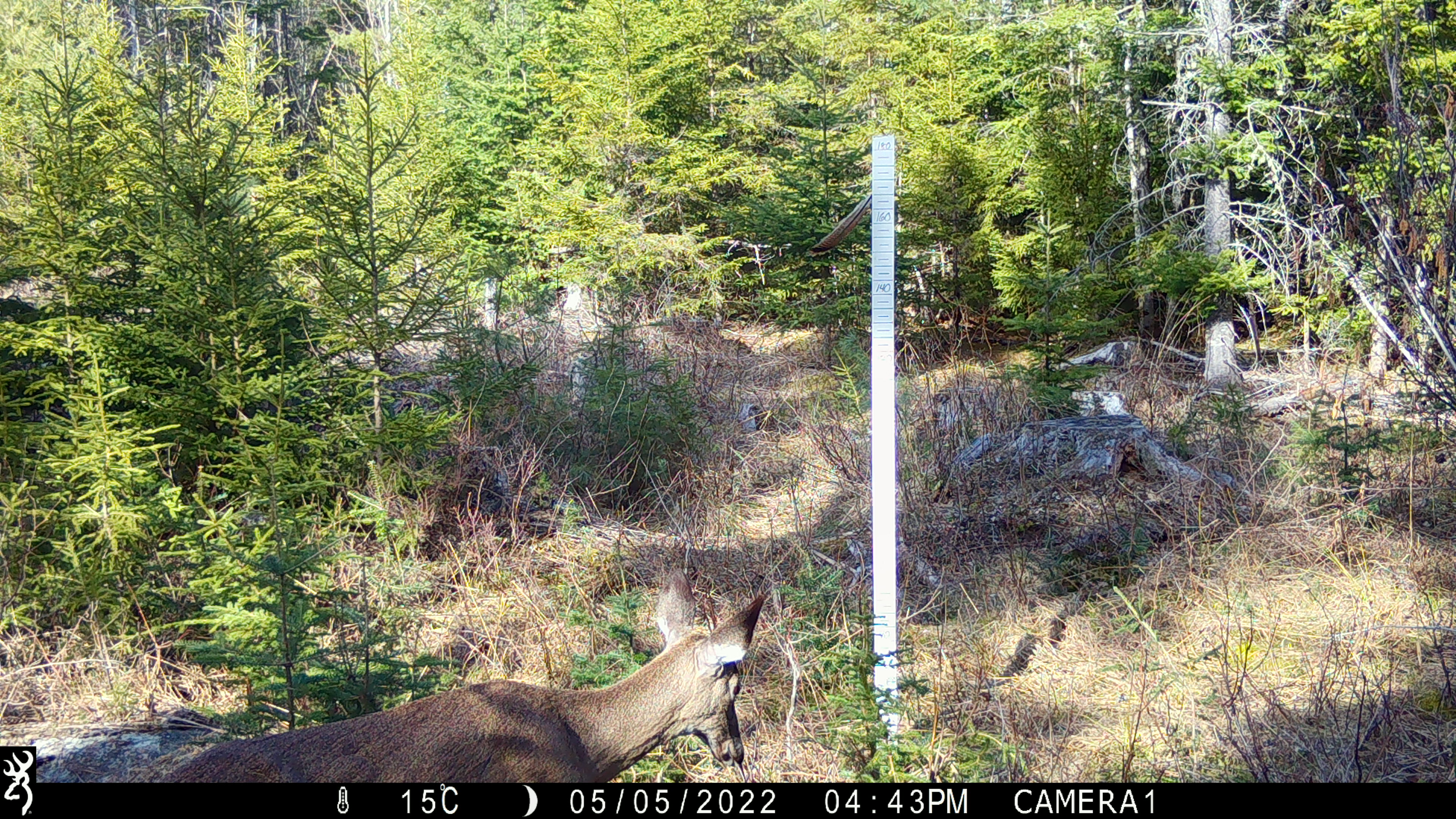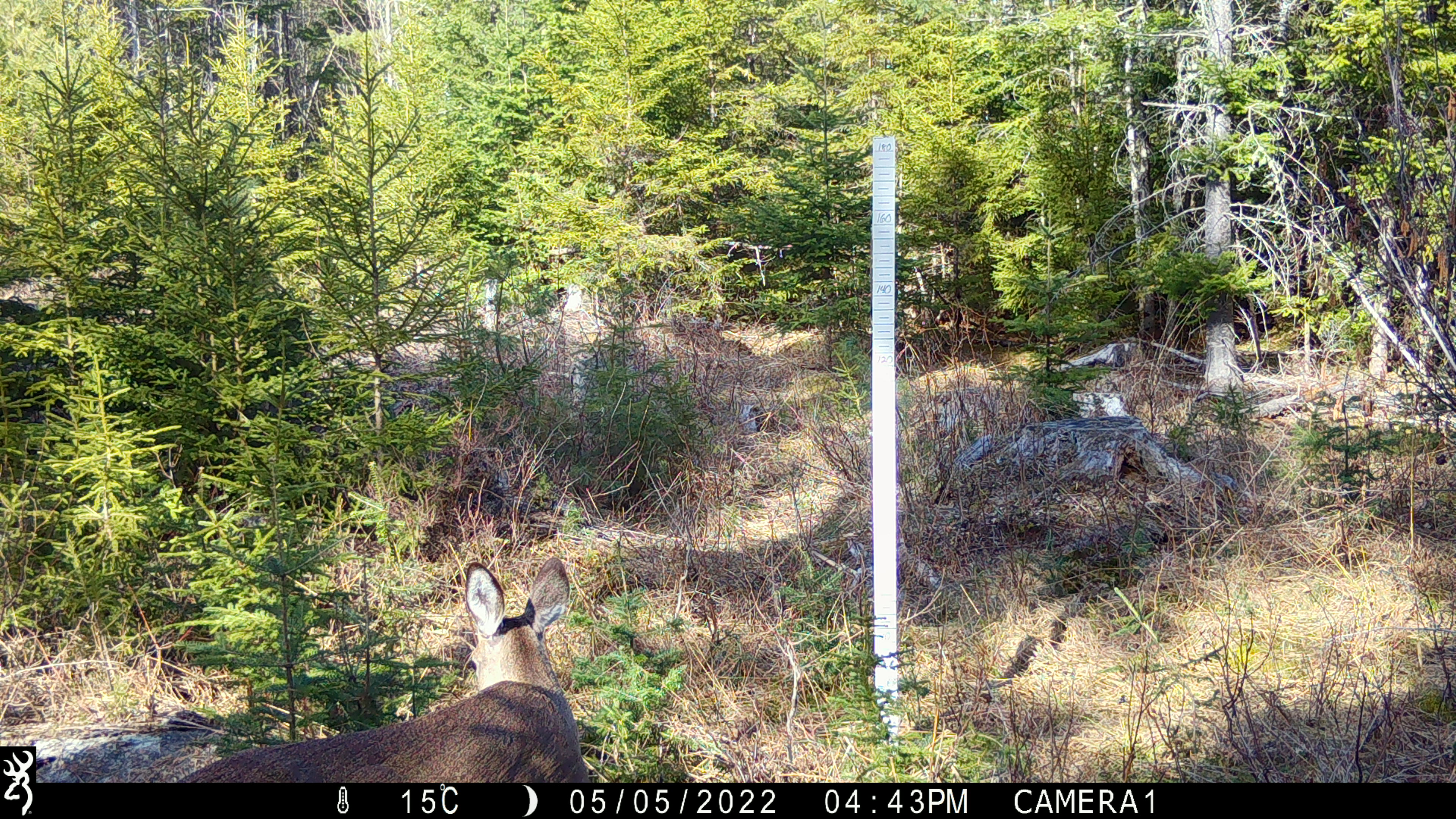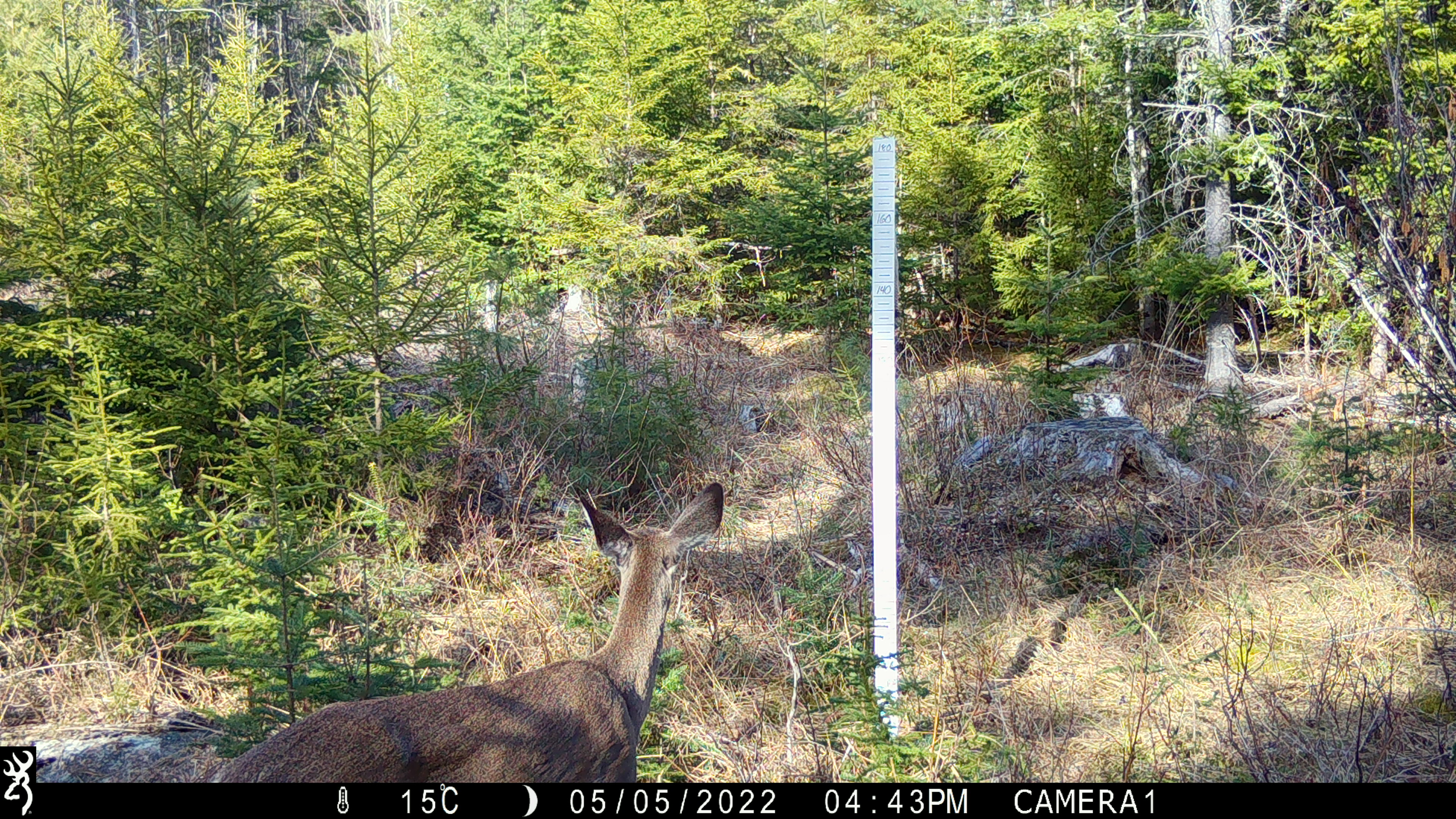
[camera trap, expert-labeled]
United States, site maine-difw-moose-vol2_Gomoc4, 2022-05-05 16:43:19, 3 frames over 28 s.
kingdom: Animalia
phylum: Chordata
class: Mammalia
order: Artiodactyla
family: Cervidae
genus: Odocoileus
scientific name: Odocoileus virginianus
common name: white-tailed deer